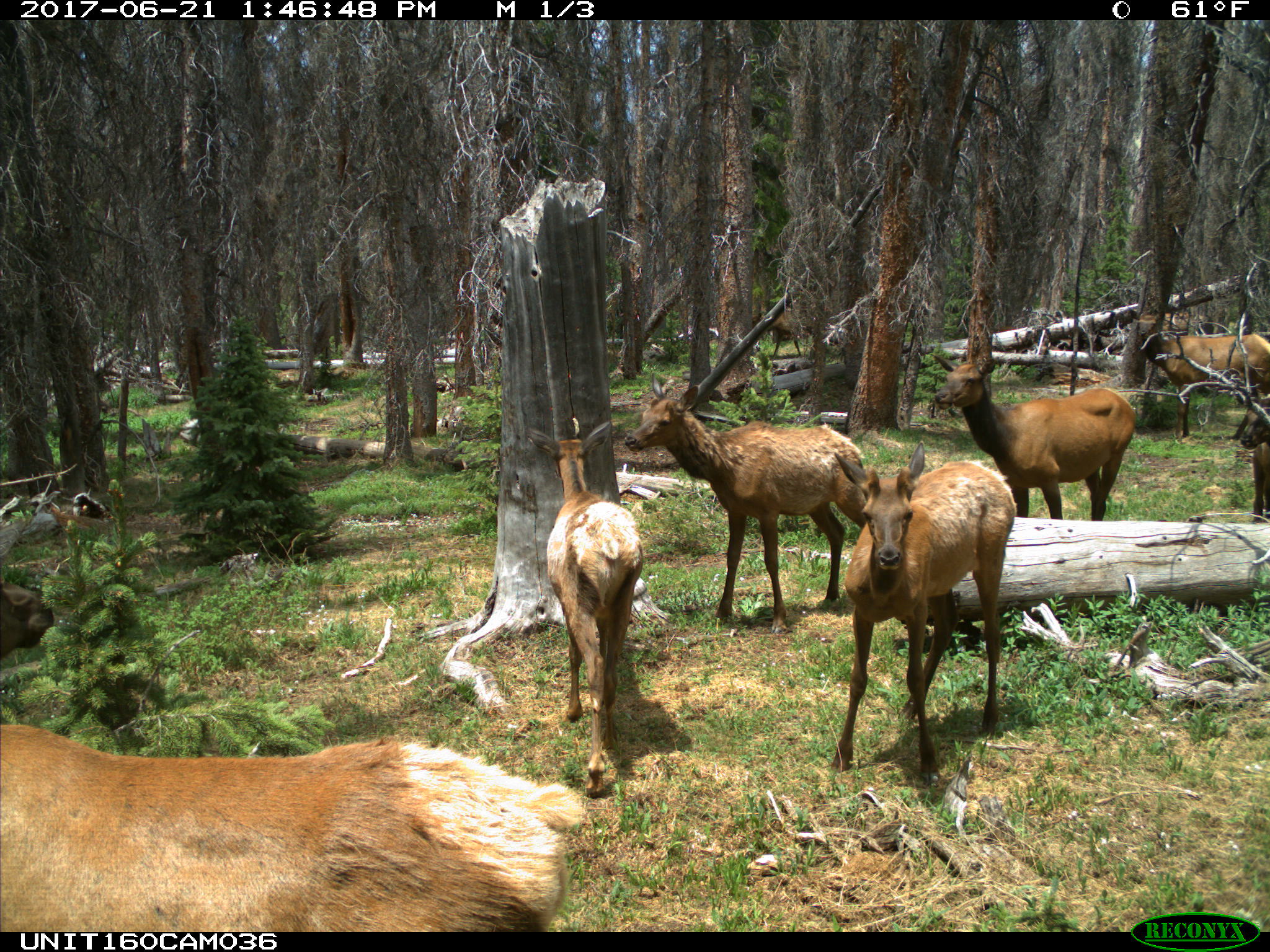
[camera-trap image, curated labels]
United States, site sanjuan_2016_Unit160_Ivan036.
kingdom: Animalia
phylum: Chordata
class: Mammalia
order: Artiodactyla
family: Cervidae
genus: Cervus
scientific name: Cervus elaphus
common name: red deer